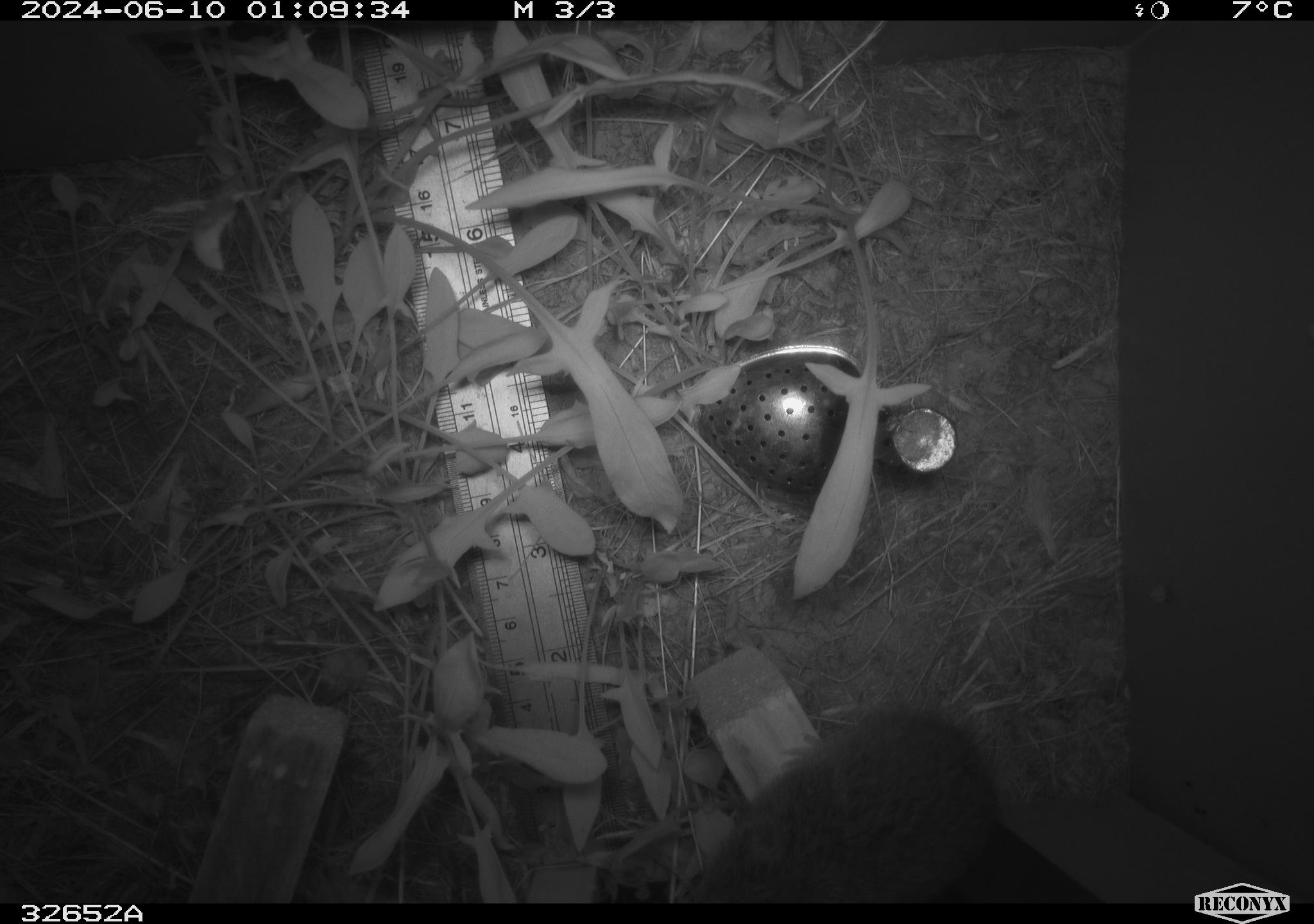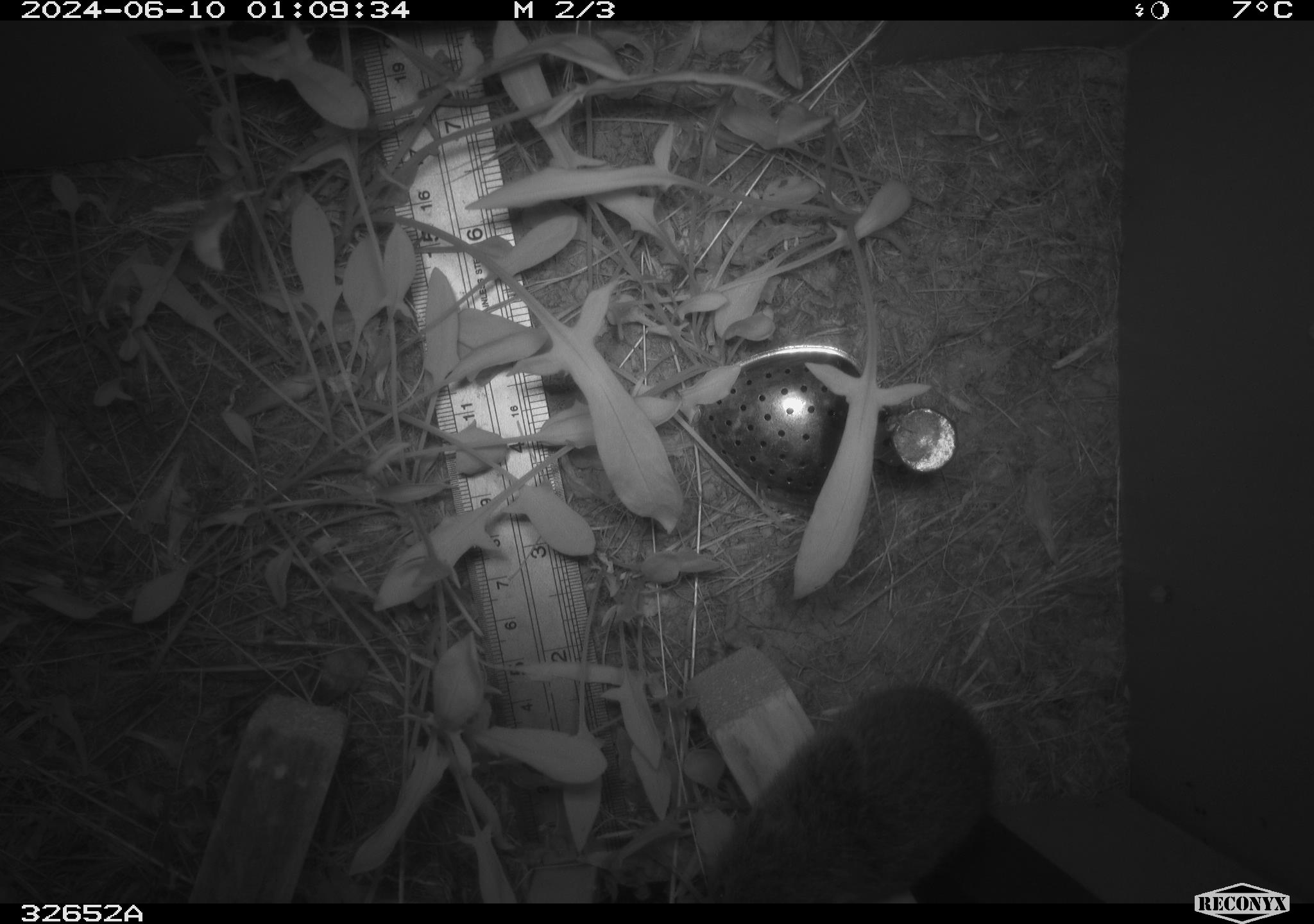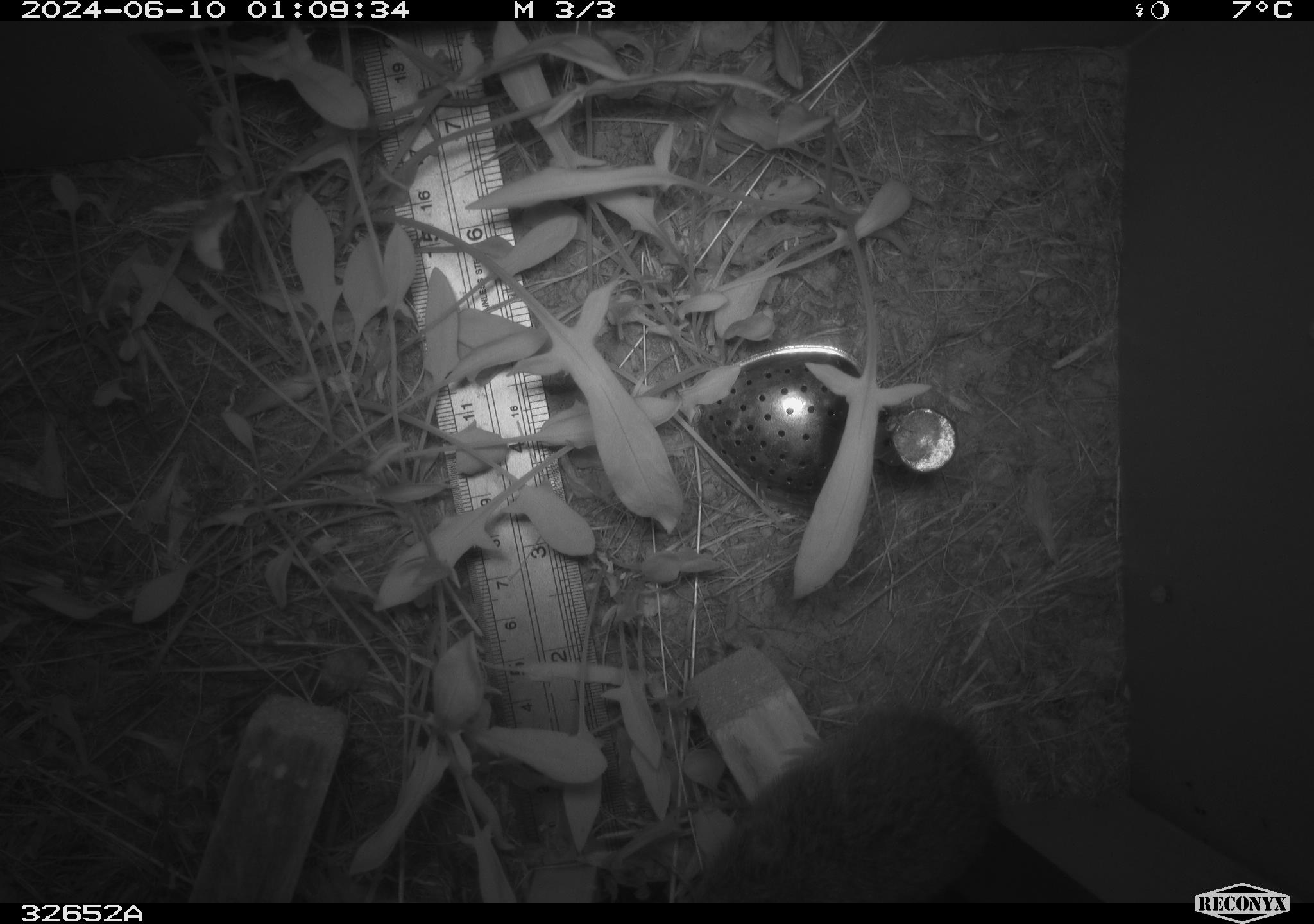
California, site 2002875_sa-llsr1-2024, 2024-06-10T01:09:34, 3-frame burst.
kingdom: Animalia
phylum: Chordata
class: Mammalia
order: Rodentia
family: Cricetidae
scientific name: Arvicolinae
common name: voles, lemmings, and muskrats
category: arvicolinae subfamily